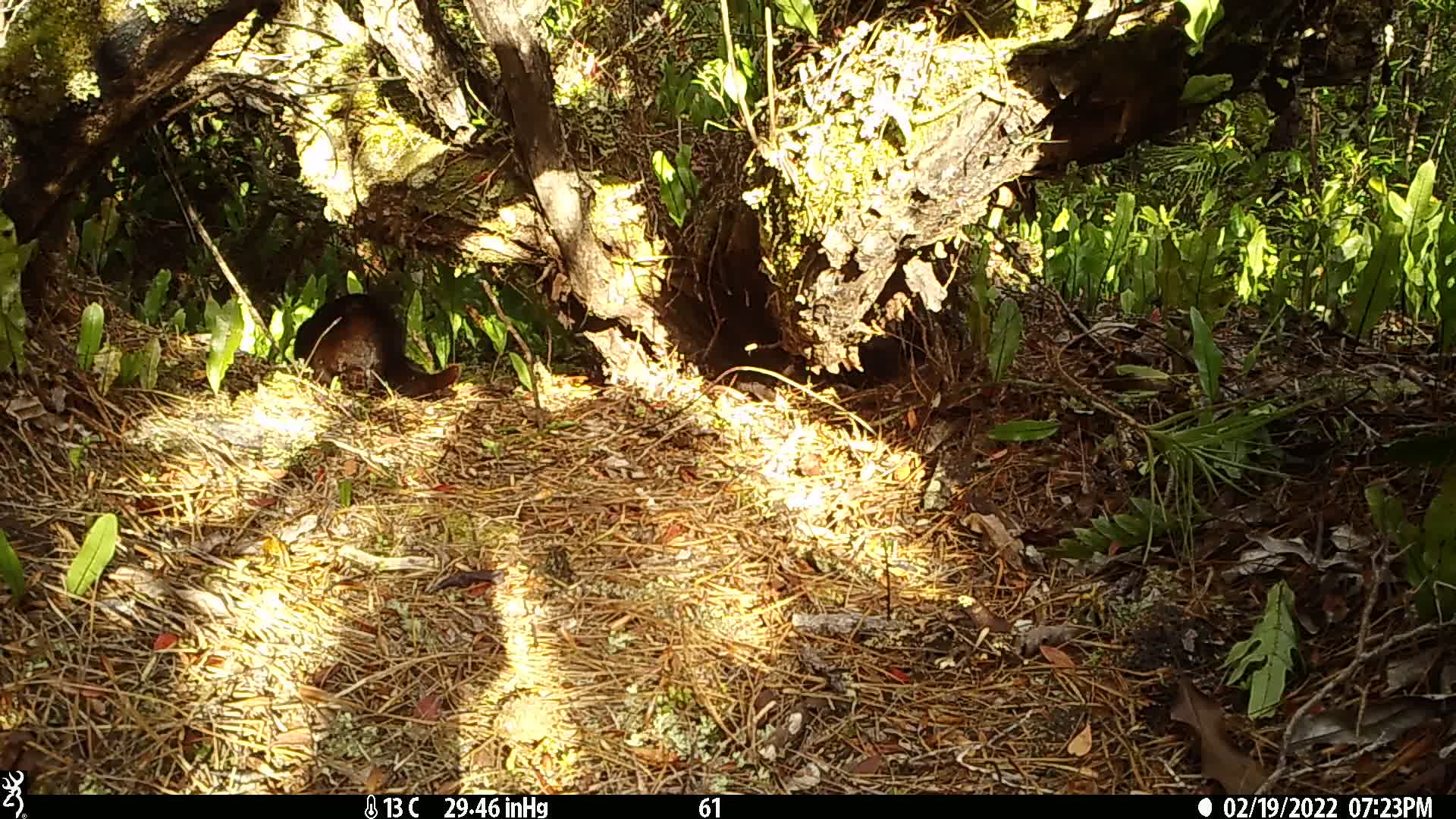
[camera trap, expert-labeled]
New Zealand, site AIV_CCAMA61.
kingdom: Animalia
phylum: Chordata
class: Mammalia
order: Carnivora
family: Felidae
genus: Felis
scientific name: Felis catus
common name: domestic cat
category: cat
Cat (domestic cat) (Felis catus).